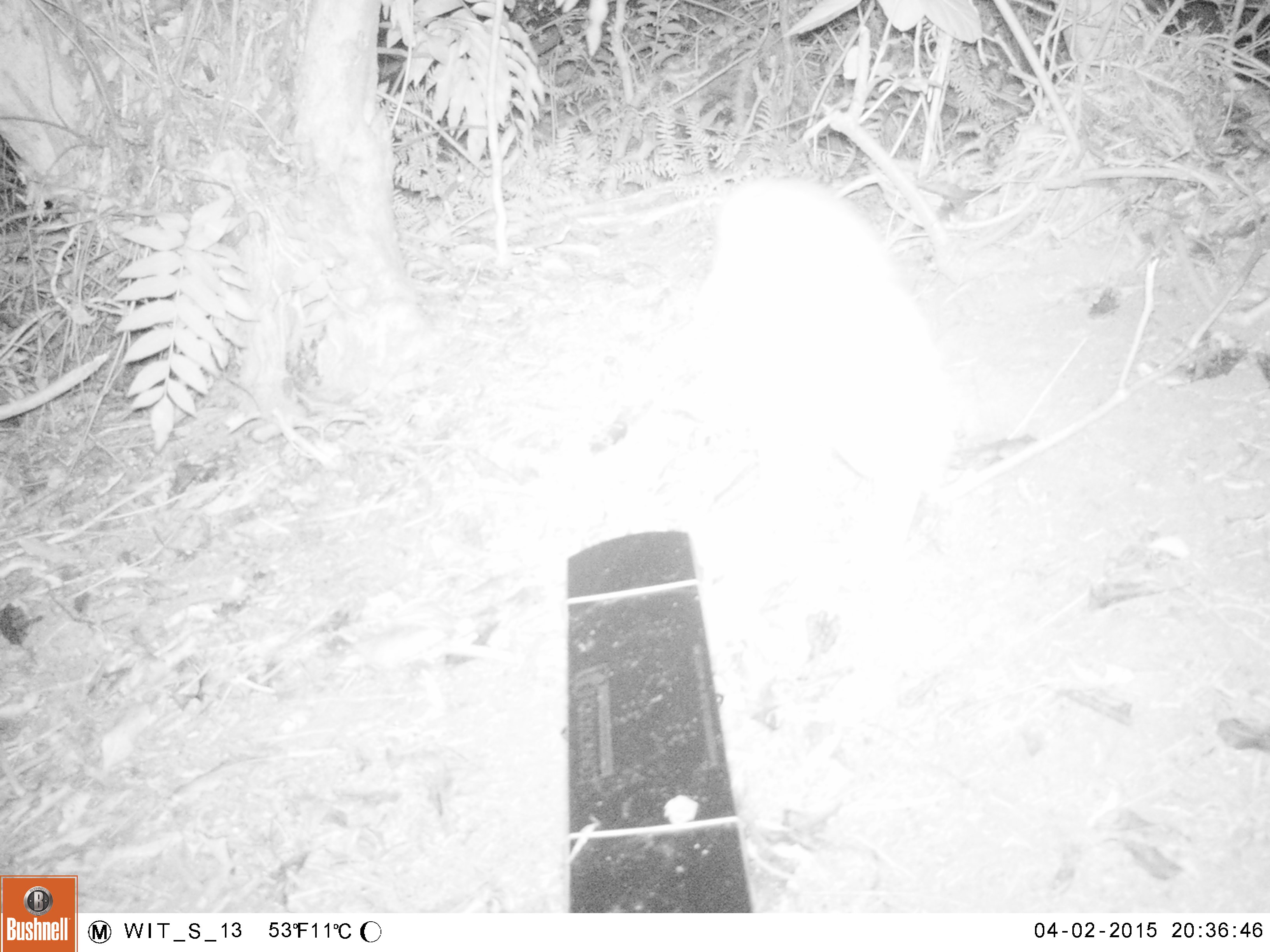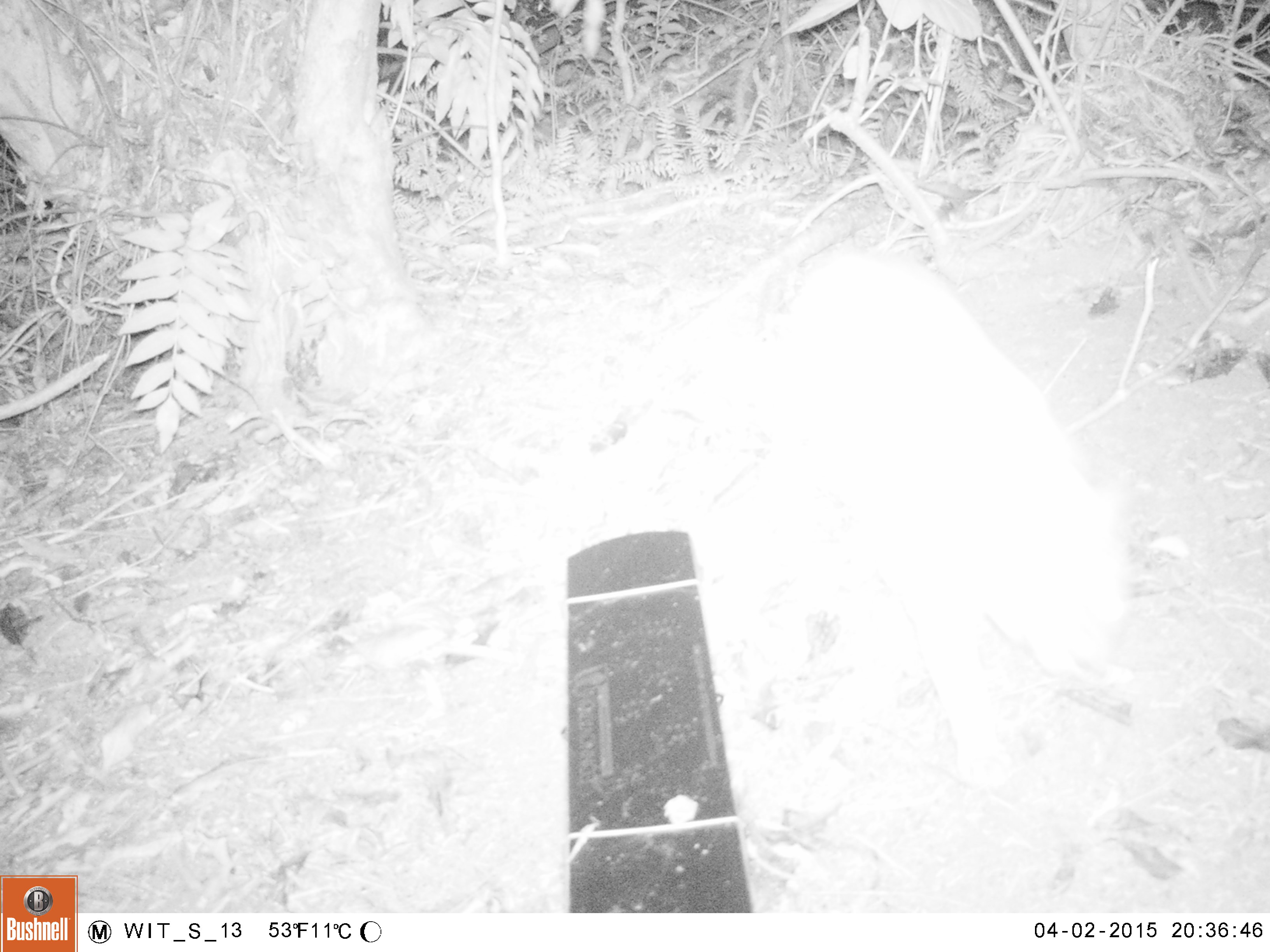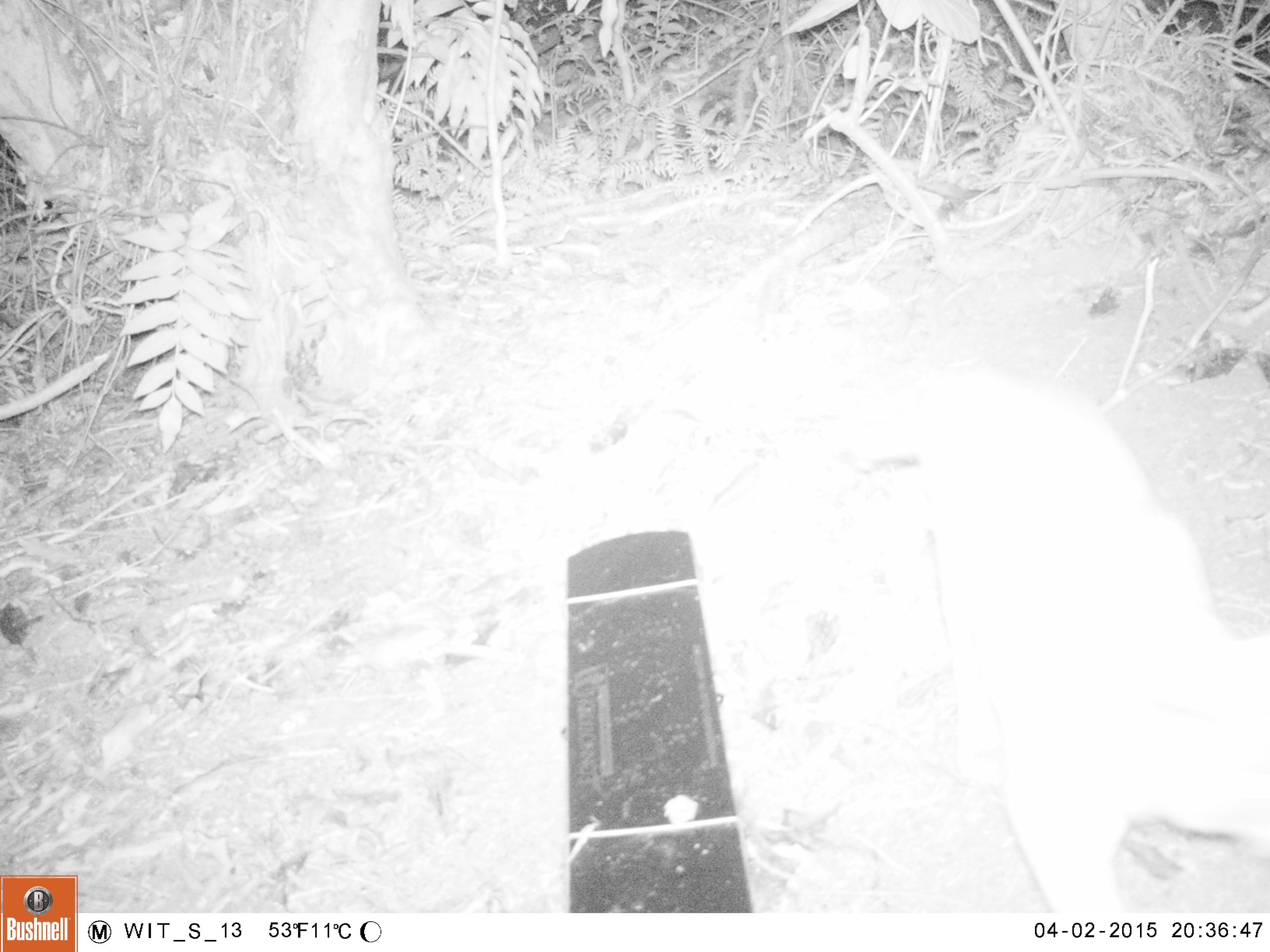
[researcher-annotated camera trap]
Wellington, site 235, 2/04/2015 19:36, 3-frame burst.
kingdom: Animalia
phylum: Chordata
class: Mammalia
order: Carnivora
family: Felidae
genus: Felis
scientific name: Felis catus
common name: cat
Cat (Felis catus).